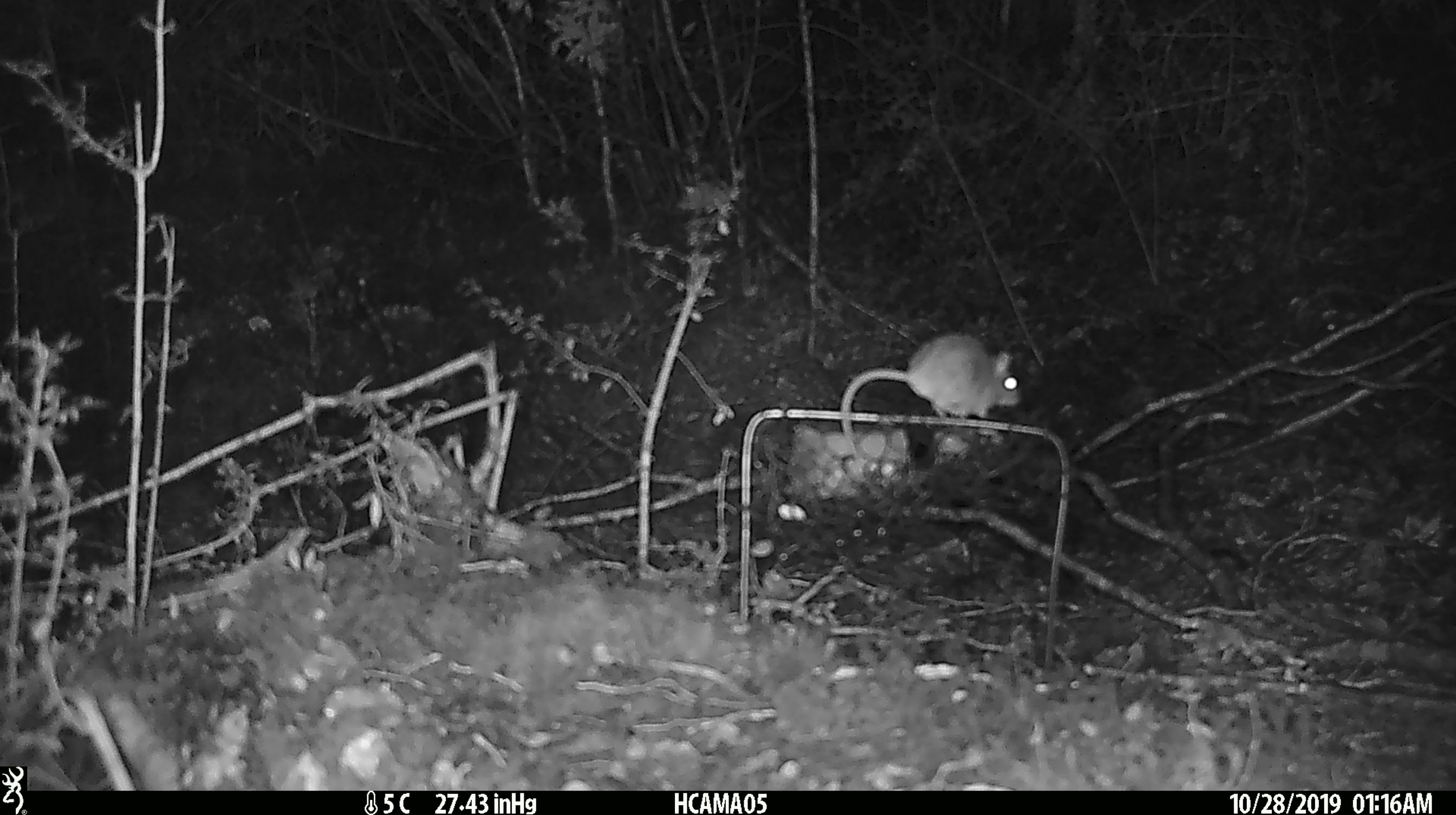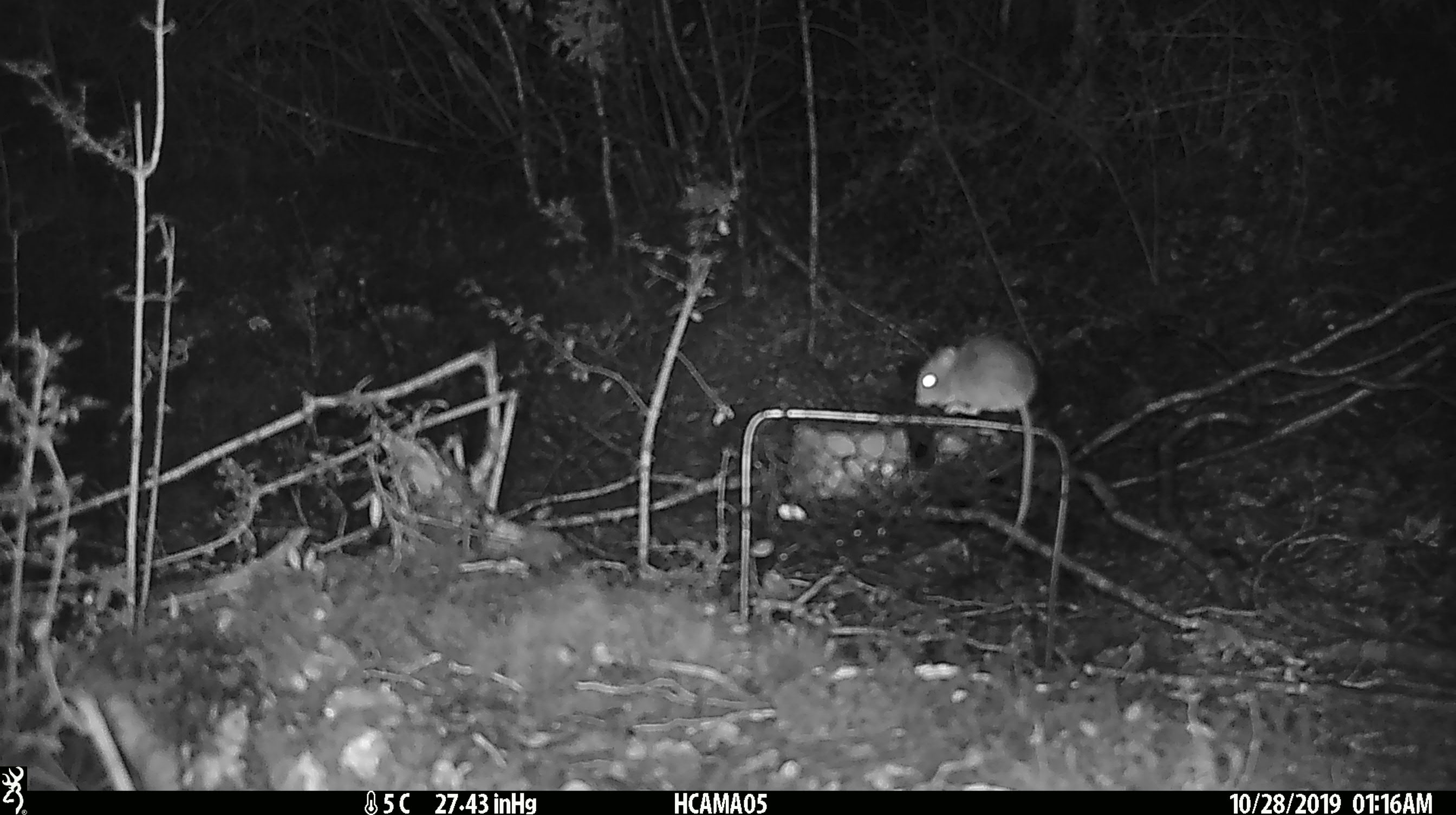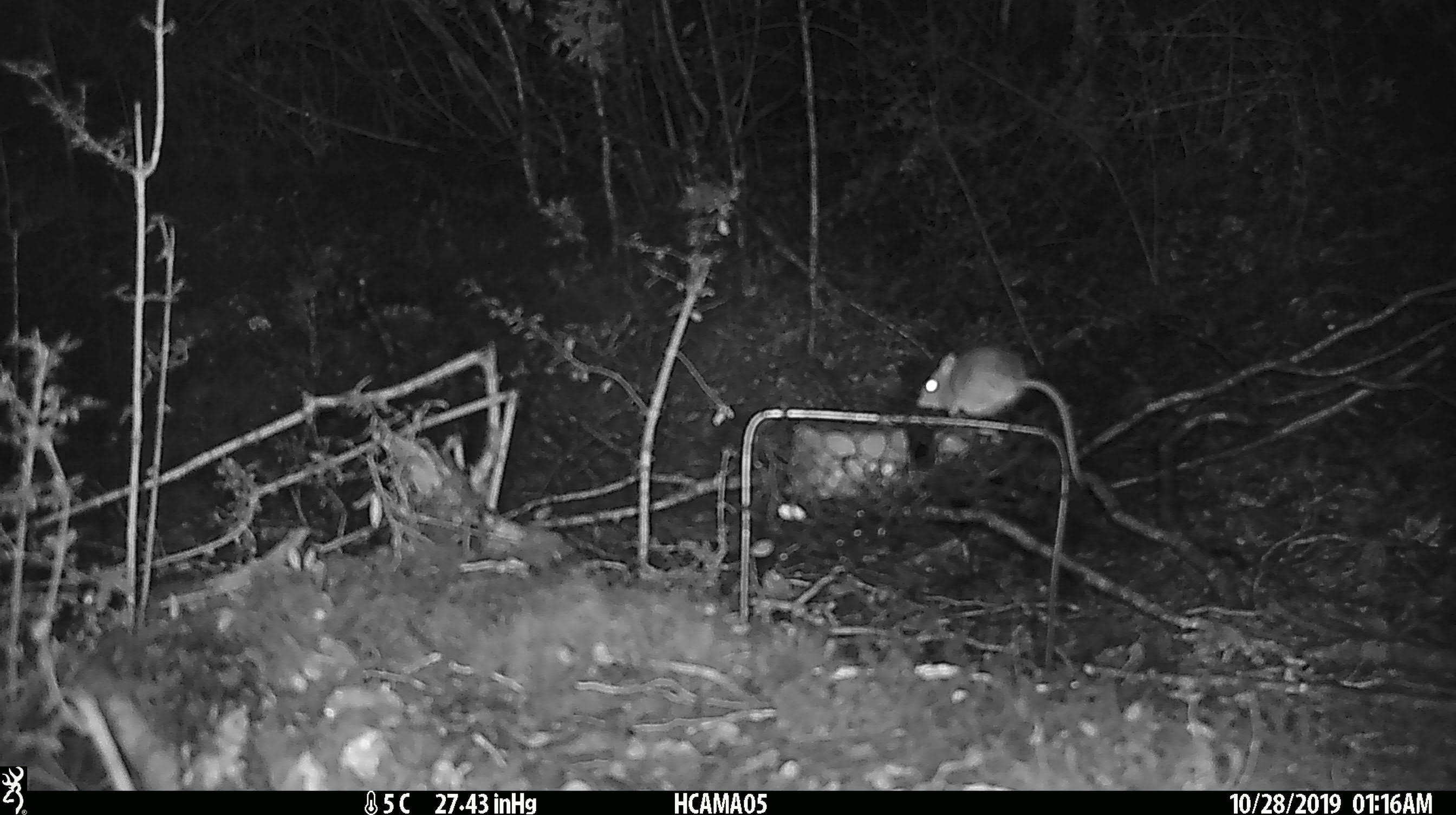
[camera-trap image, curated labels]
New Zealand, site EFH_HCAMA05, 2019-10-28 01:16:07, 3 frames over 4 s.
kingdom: Animalia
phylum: Chordata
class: Mammalia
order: Rodentia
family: Muridae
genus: Mus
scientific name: Mus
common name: mouse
Mouse (Mus).